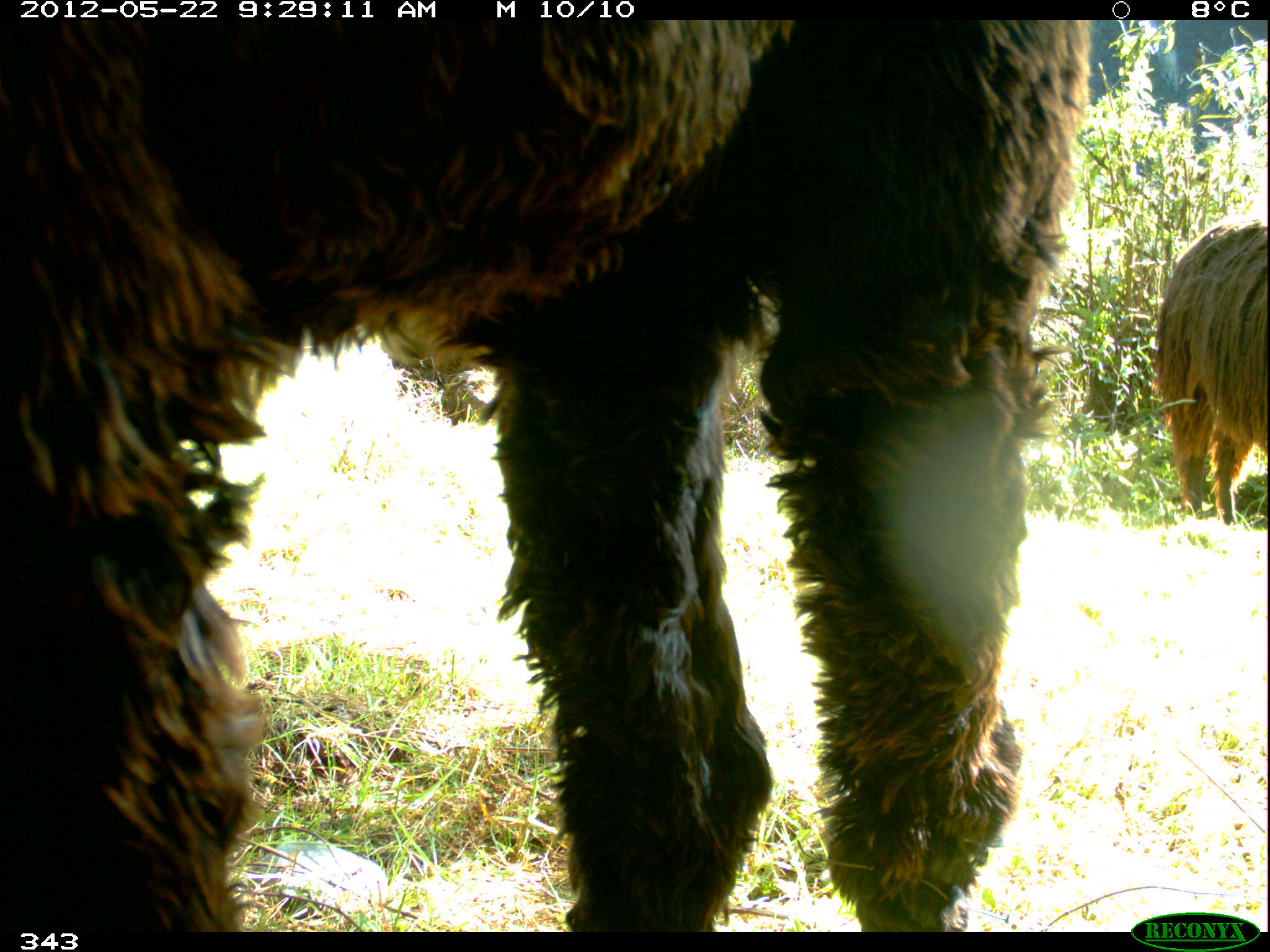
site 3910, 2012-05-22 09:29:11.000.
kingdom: Animalia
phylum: Chordata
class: Mammalia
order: Artiodactyla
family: Camelidae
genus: Vicugna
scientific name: Vicugna pacos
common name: alpaca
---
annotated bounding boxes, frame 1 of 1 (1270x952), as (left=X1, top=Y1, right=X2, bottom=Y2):
vicugna pacos: (left=0, top=19, right=1093, bottom=931); (left=1152, top=212, right=1268, bottom=525)